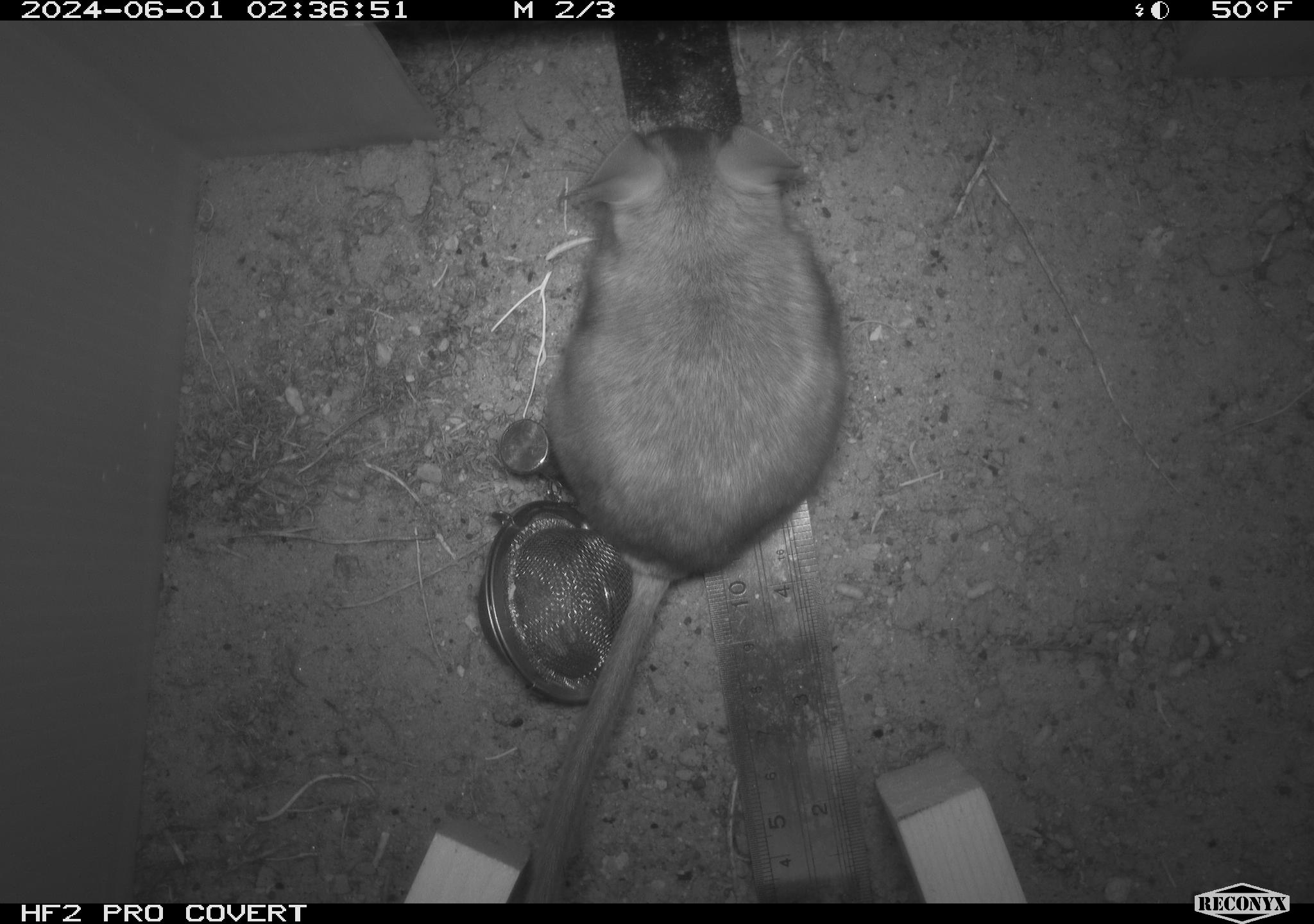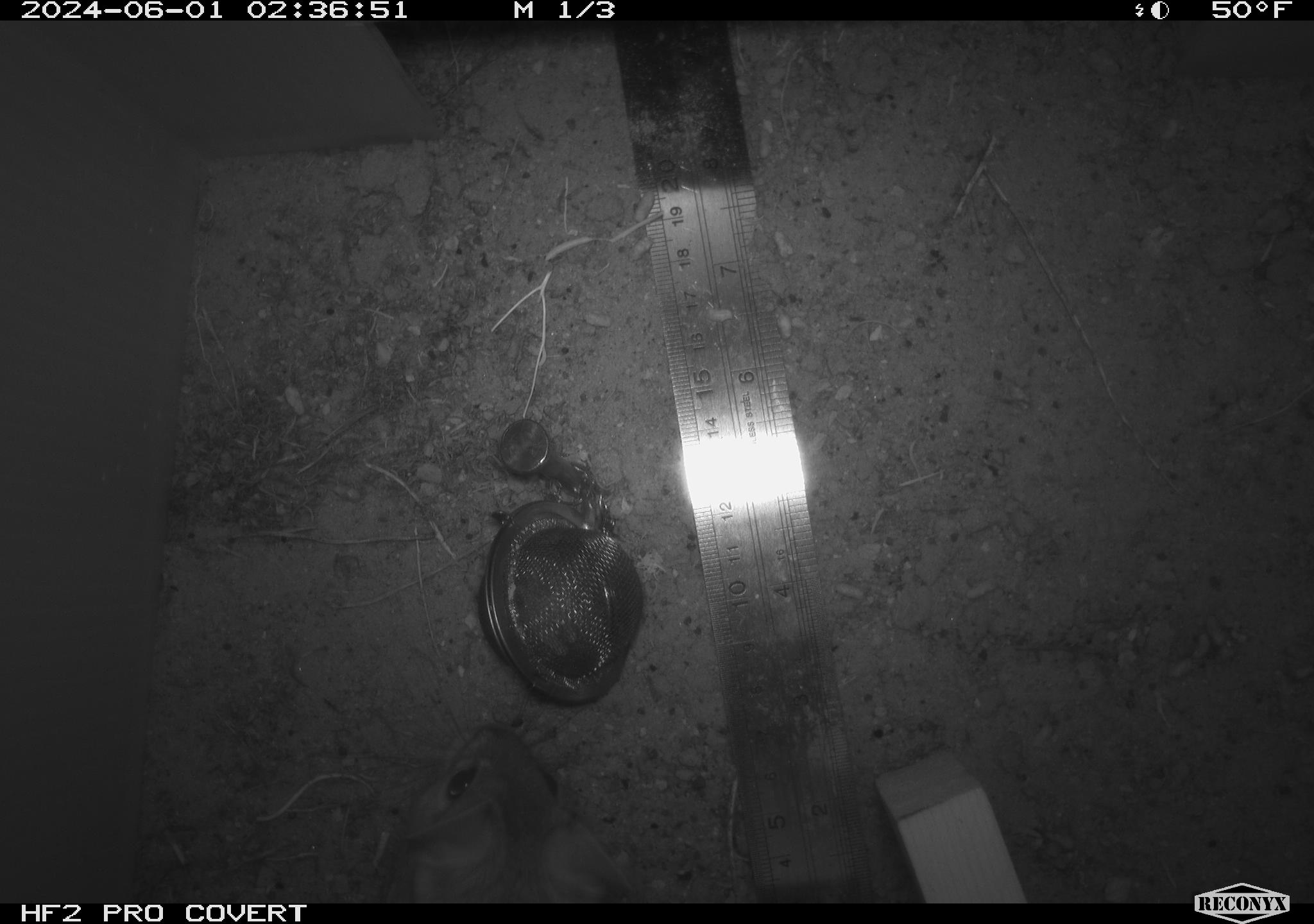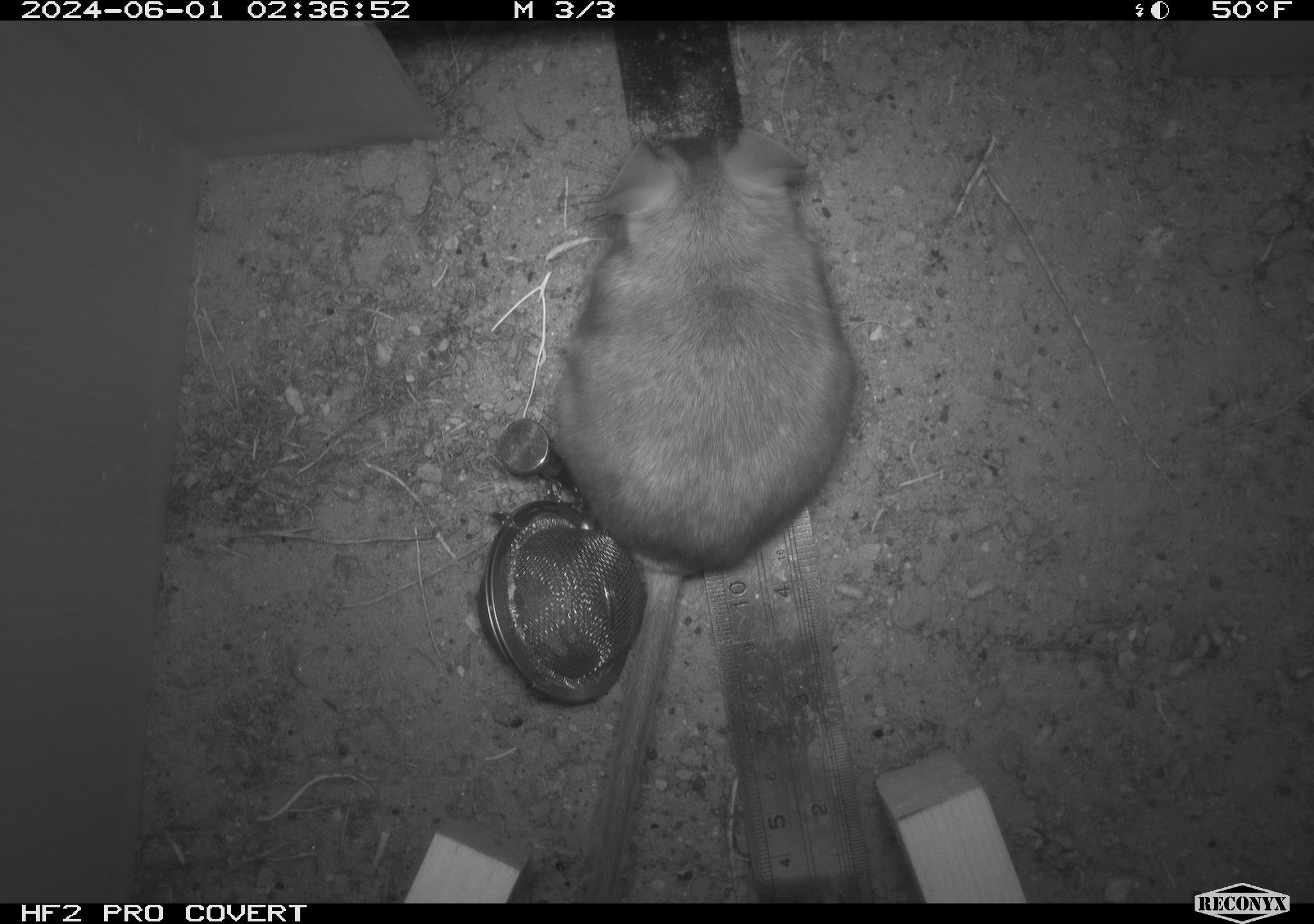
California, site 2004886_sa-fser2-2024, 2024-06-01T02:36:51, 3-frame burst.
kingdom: Animalia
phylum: Chordata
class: Mammalia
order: Rodentia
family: Cricetidae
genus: Neotoma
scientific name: Neotoma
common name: pack rat or woodrat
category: neotoma species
Neotoma species (pack rat or woodrat) (Neotoma).